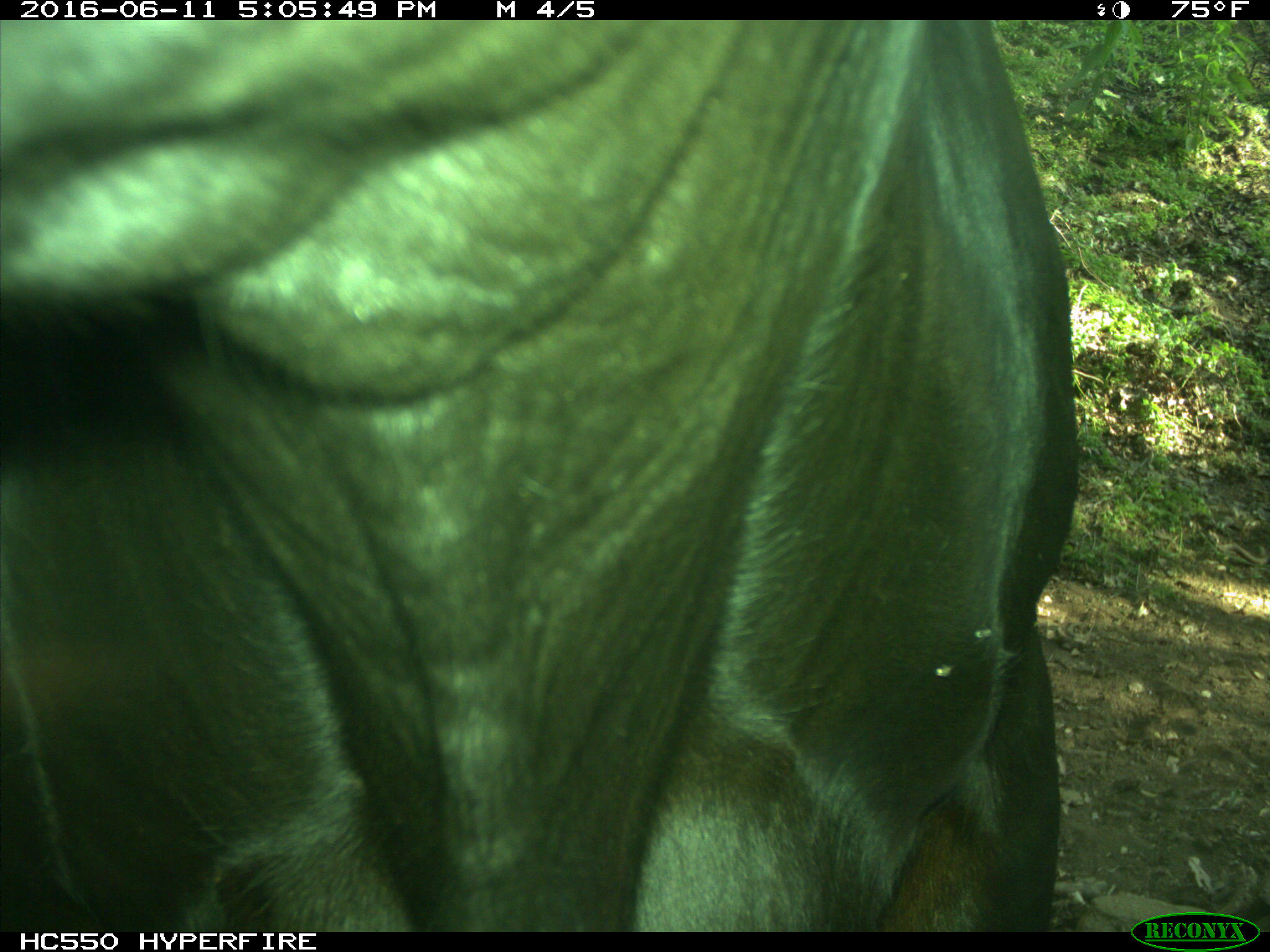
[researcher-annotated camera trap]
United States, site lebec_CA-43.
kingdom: Animalia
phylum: Chordata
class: Mammalia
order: Artiodactyla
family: Bovidae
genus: Bos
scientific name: Bos taurus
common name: domestic cow